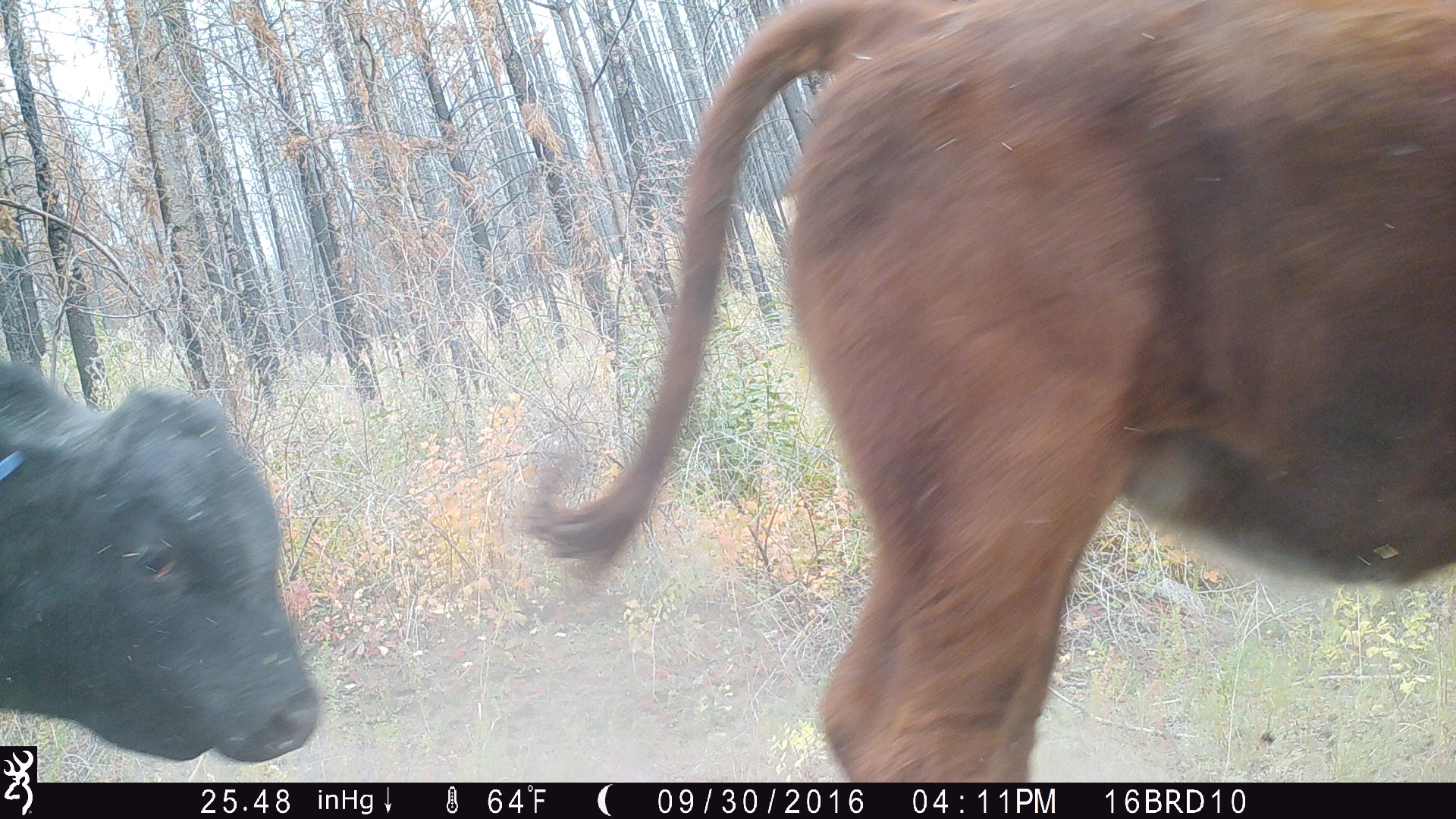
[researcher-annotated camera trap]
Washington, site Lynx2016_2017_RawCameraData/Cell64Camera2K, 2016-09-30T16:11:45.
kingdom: Animalia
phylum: Chordata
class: Mammalia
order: Artiodactyla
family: Bovidae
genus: Bos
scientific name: Bos taurus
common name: domestic cattle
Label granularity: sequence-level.